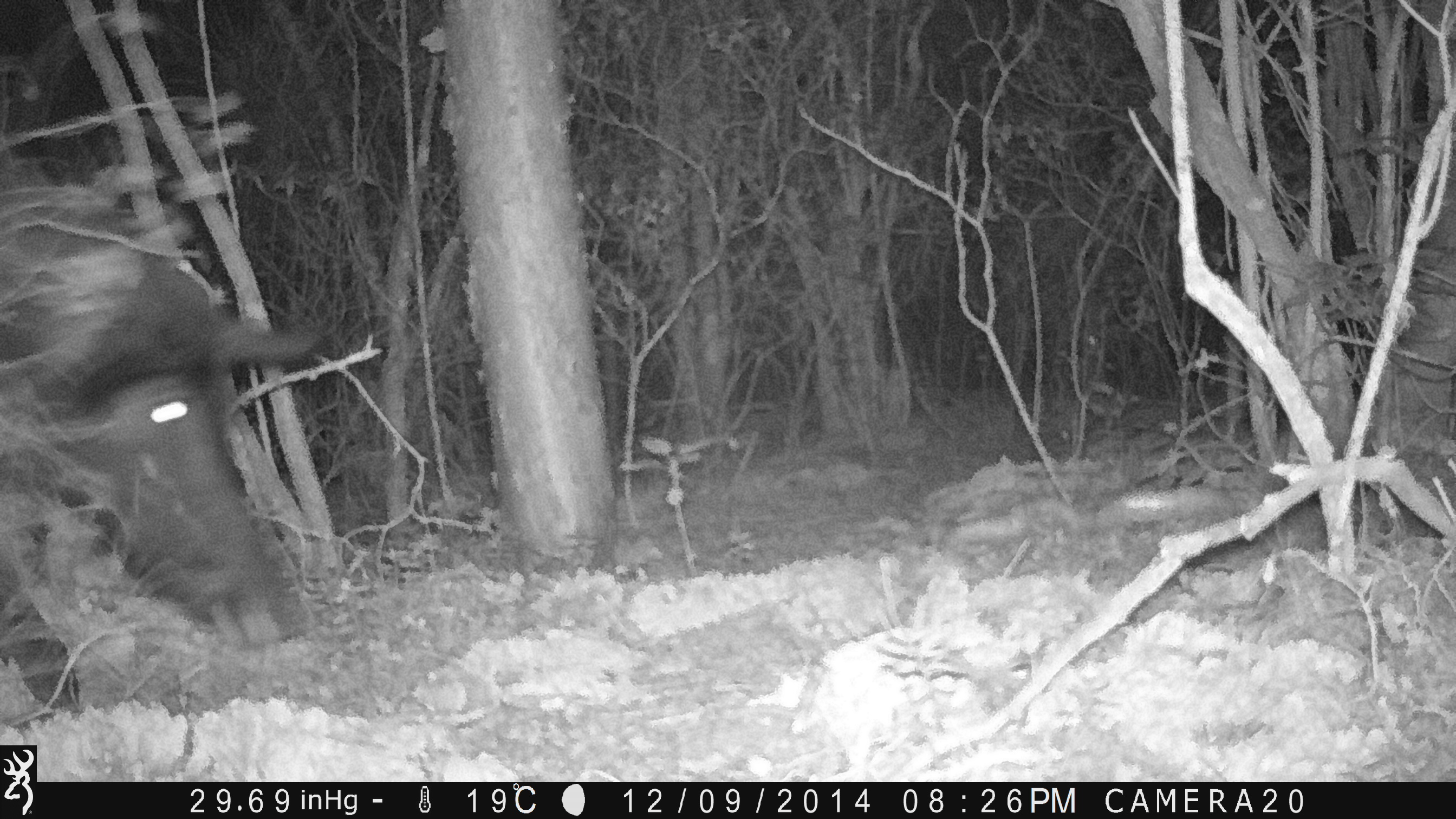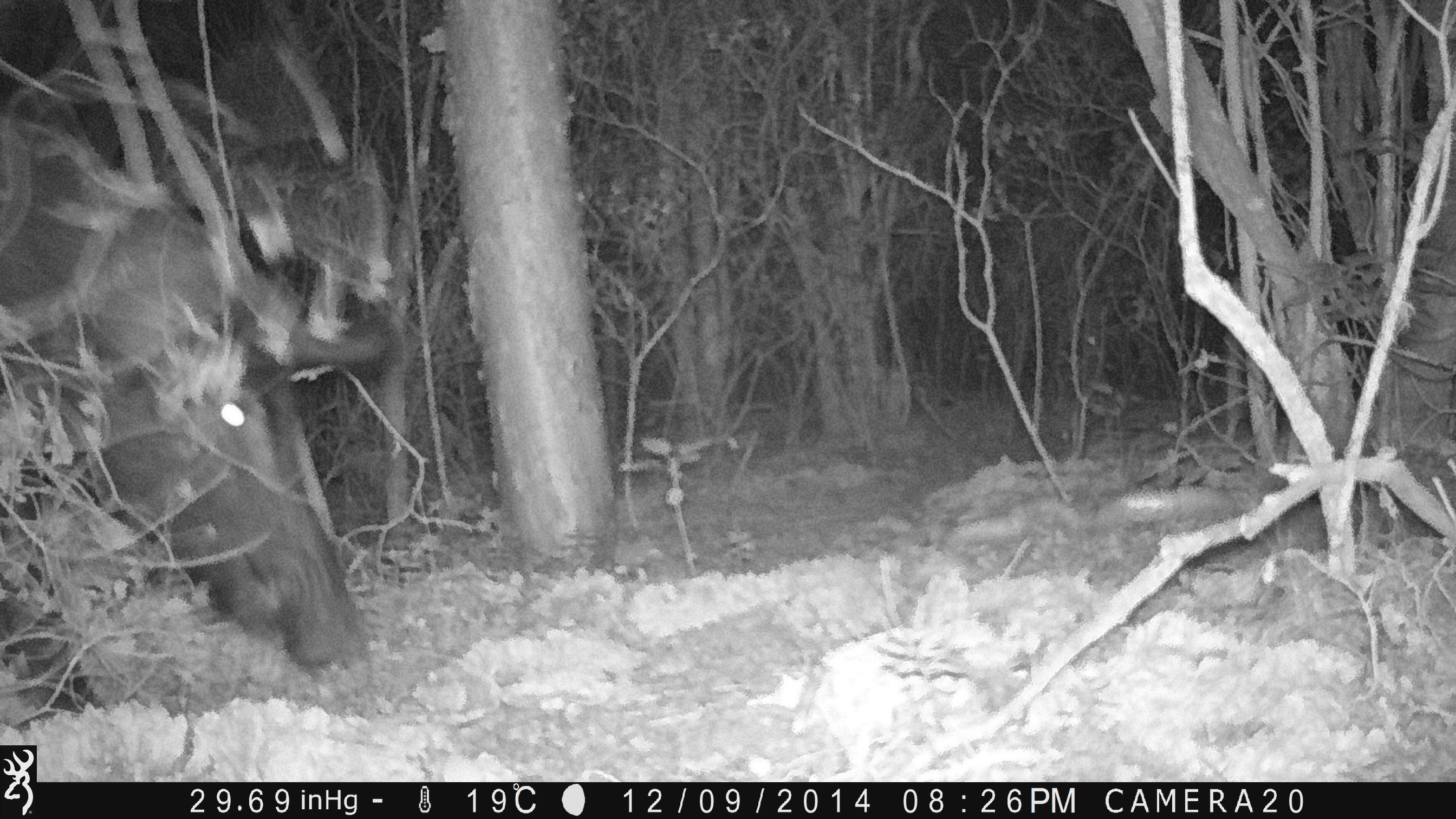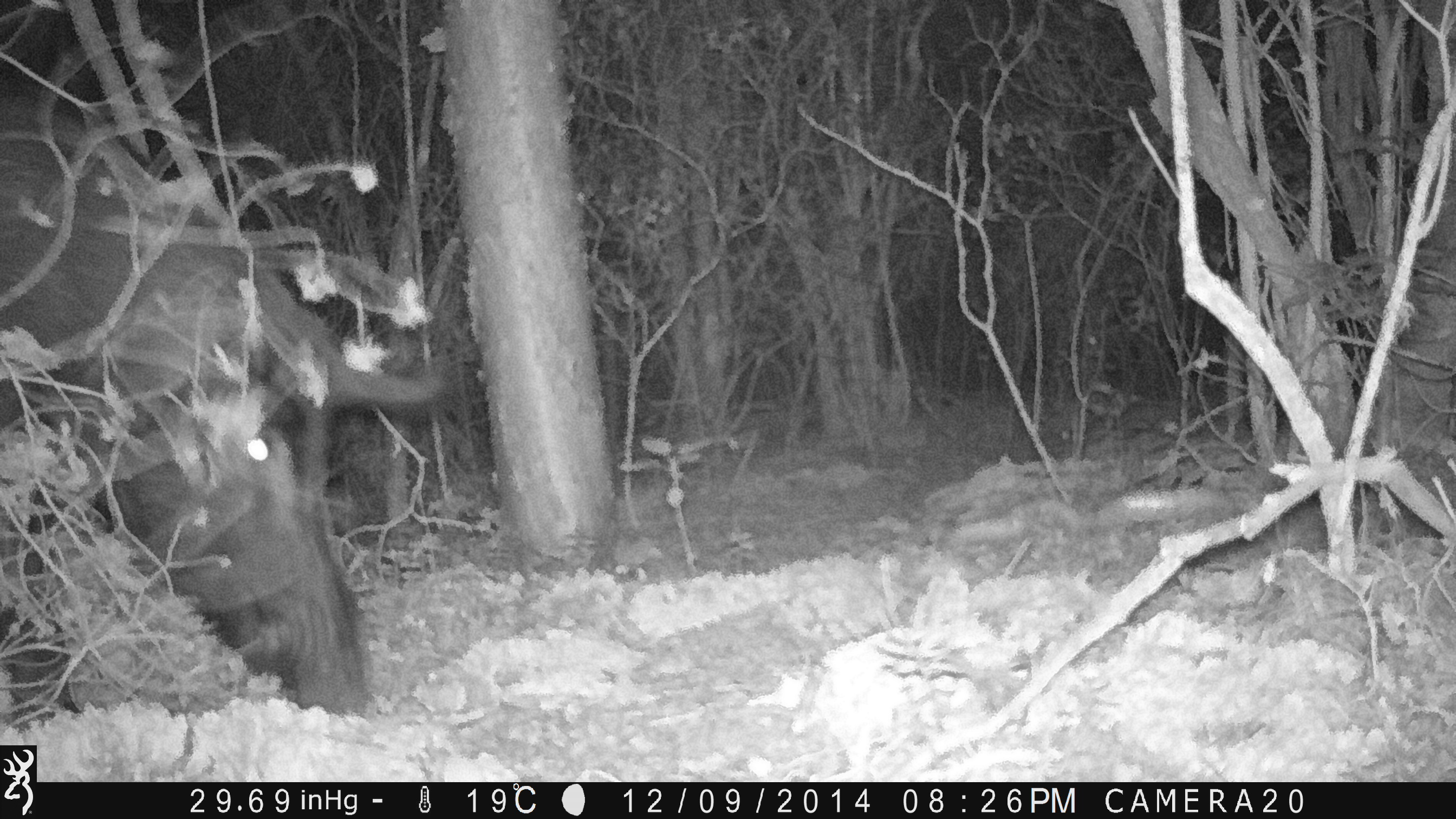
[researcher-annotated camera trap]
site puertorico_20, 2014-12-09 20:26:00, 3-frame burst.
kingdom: Animalia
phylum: Chordata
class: Mammalia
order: Artiodactyla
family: Suidae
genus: Sus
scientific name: Sus scrofa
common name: pig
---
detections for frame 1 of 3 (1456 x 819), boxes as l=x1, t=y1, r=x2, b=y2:
pig: l=6, t=48, r=317, b=652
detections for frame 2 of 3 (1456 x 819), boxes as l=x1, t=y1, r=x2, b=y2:
pig: l=0, t=96, r=395, b=716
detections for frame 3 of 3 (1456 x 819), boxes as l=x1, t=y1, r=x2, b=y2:
pig: l=0, t=192, r=454, b=716